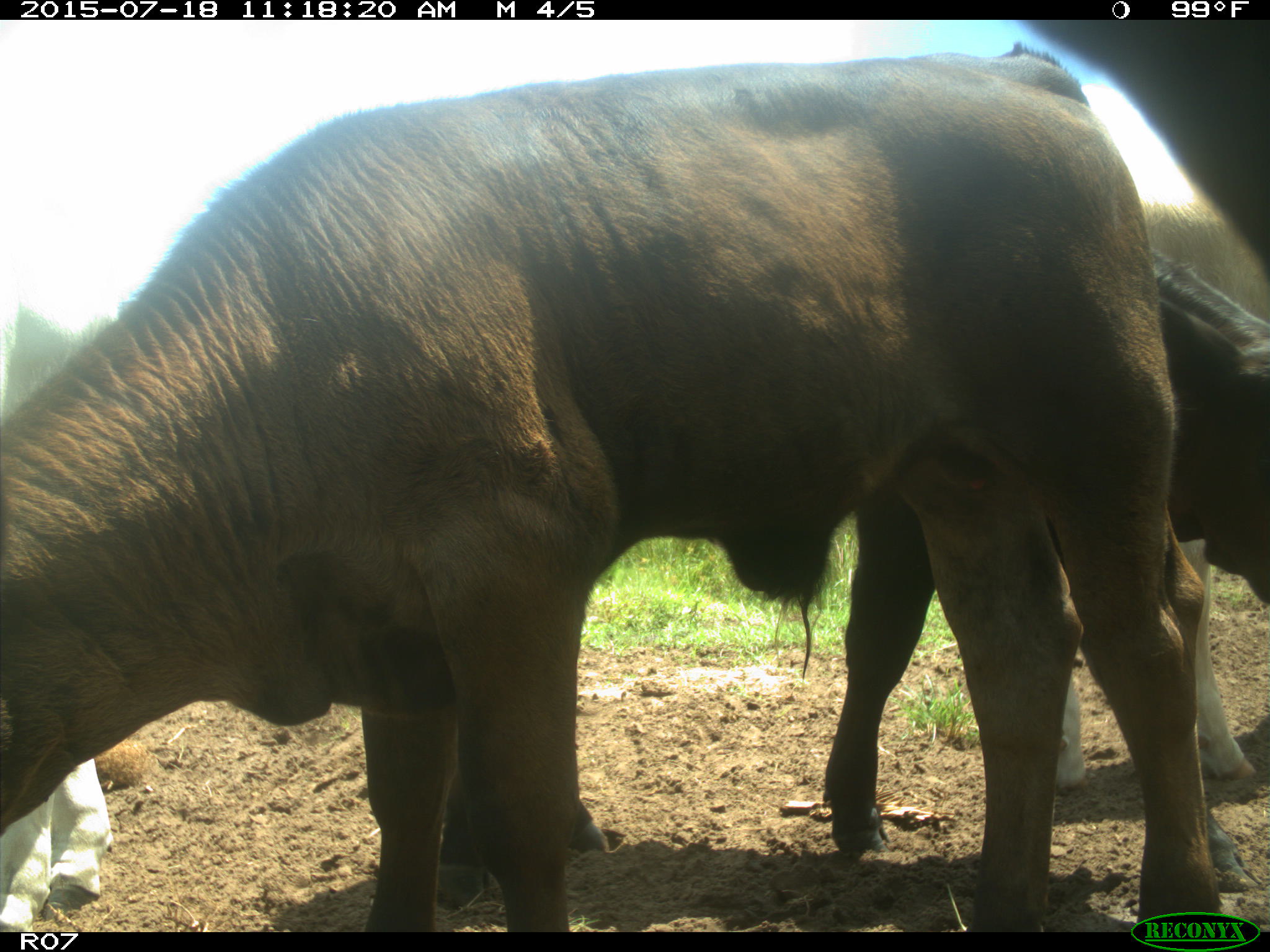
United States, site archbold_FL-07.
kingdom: Animalia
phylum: Chordata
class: Mammalia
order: Artiodactyla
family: Bovidae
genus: Bos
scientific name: Bos taurus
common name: domestic cow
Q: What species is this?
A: Bos taurus (domestic cow).